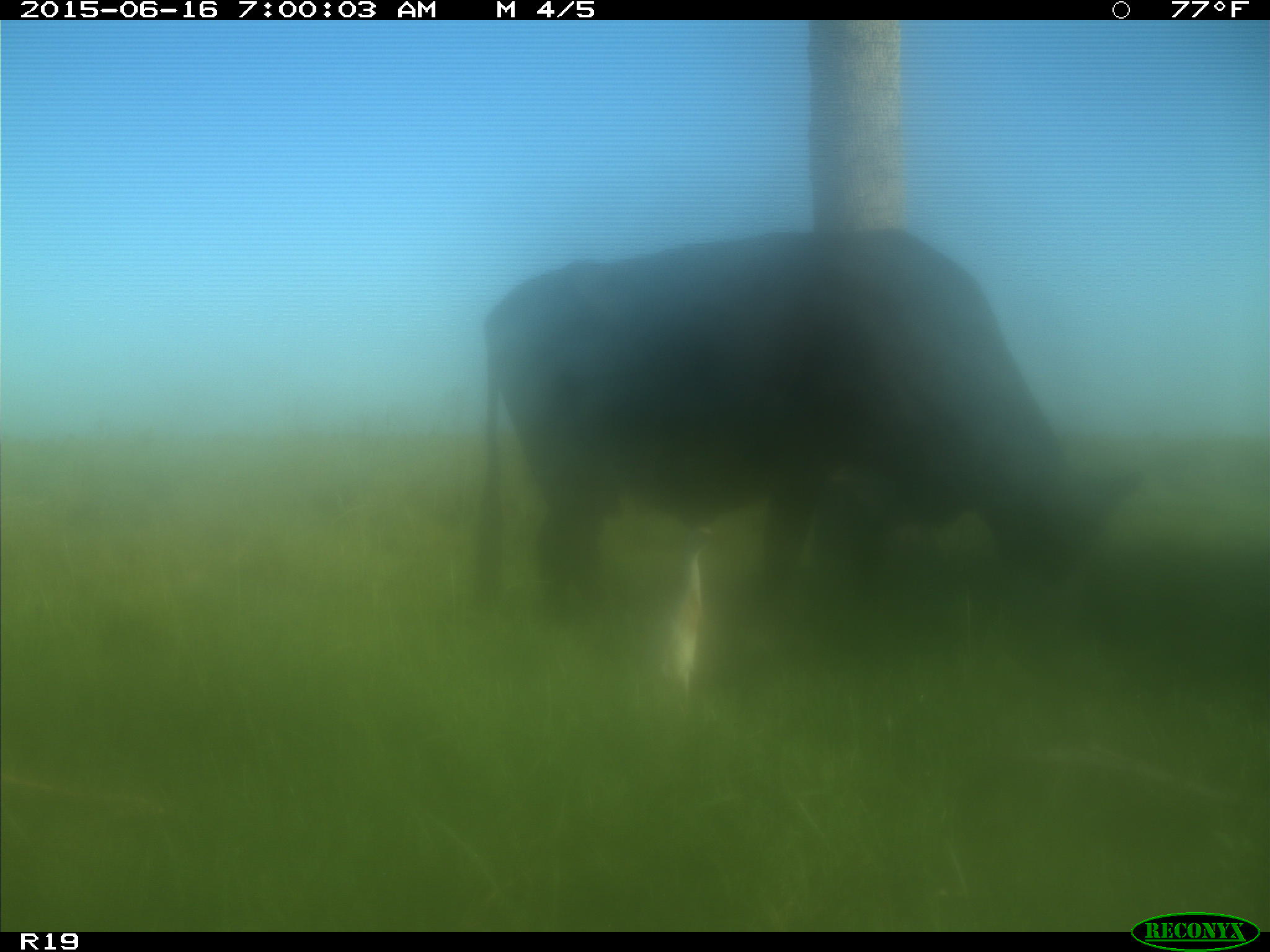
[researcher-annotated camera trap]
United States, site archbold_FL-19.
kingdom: Animalia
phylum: Chordata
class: Mammalia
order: Artiodactyla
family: Bovidae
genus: Bos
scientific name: Bos taurus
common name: domestic cow